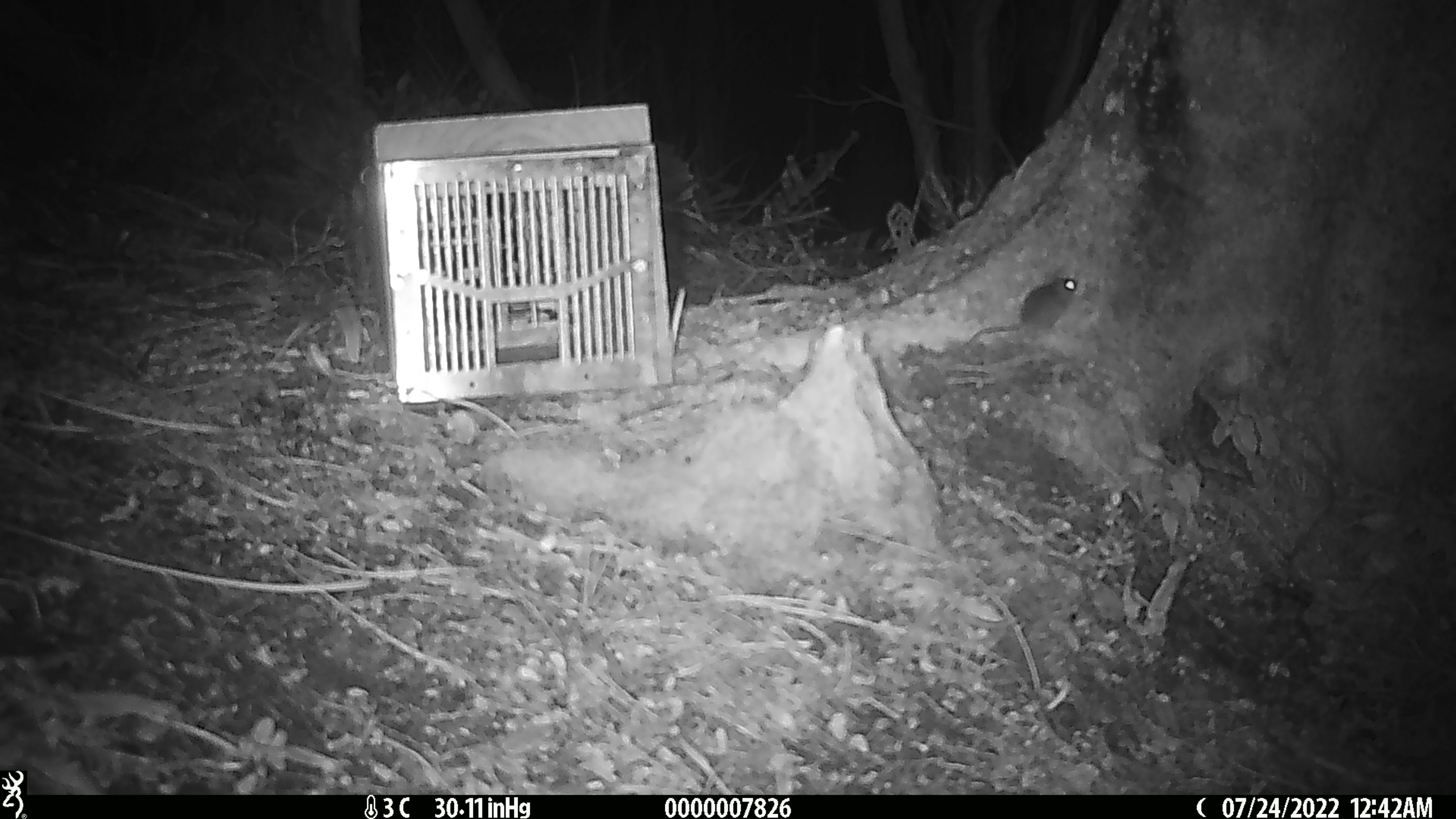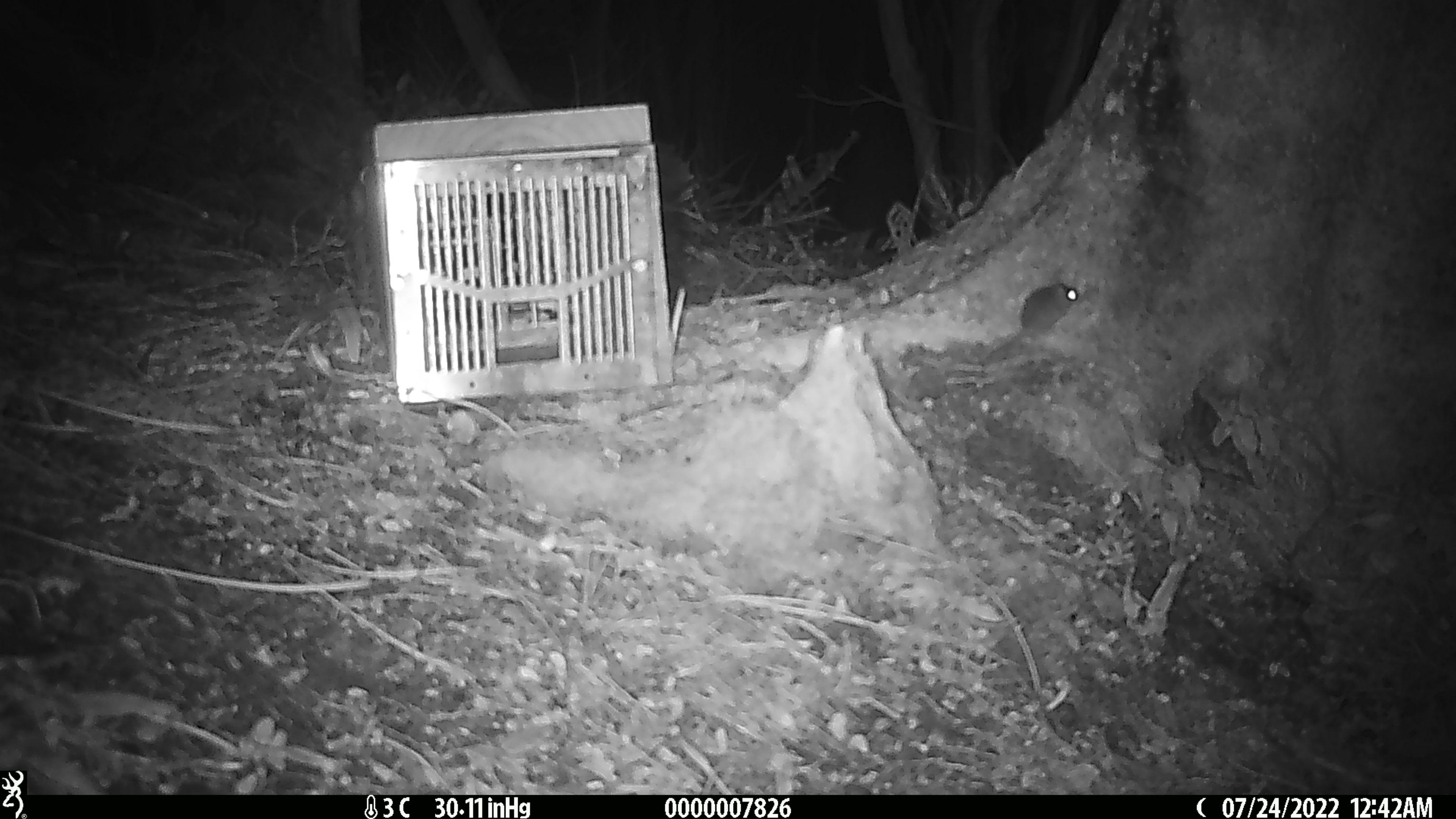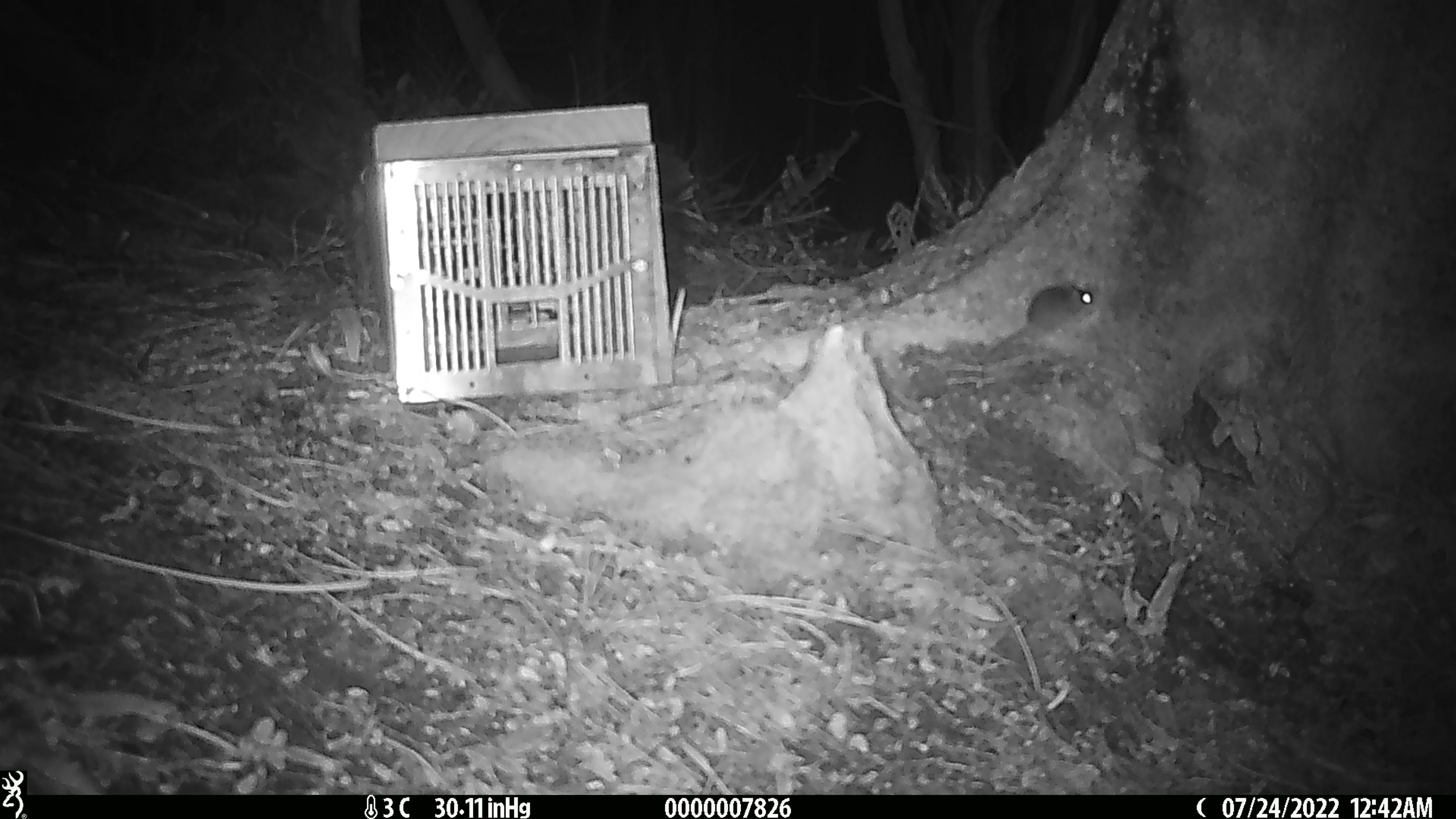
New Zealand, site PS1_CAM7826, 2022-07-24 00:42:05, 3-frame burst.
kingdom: Animalia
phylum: Chordata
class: Mammalia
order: Rodentia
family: Muridae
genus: Mus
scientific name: Mus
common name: mouse